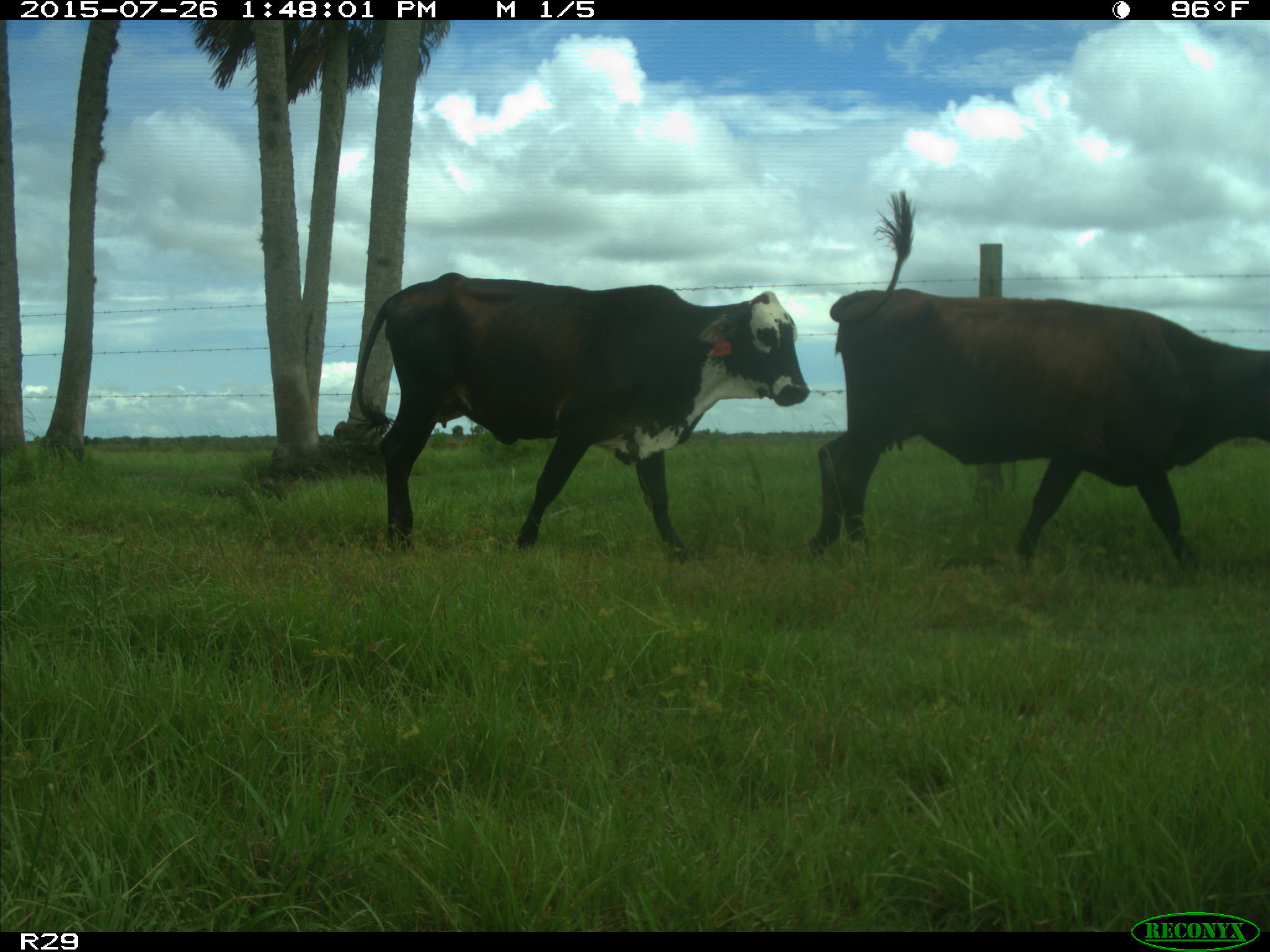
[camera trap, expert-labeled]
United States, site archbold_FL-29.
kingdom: Animalia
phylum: Chordata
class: Mammalia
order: Artiodactyla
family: Bovidae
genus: Bos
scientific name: Bos taurus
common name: domestic cow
Bos taurus (domestic cow).